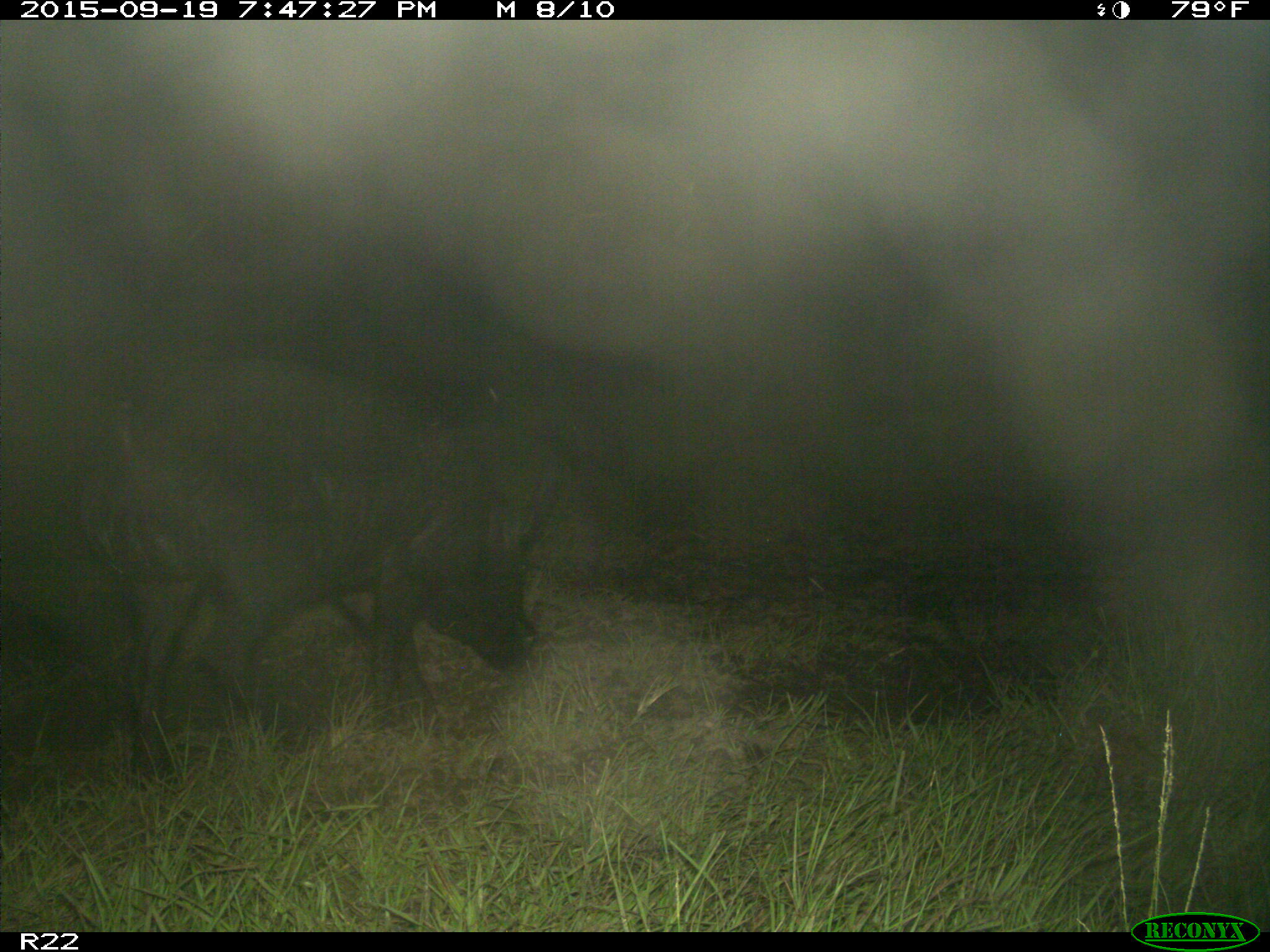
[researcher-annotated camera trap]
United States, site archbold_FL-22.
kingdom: Animalia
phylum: Chordata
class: Mammalia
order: Artiodactyla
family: Suidae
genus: Sus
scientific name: Sus scrofa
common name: wild boar